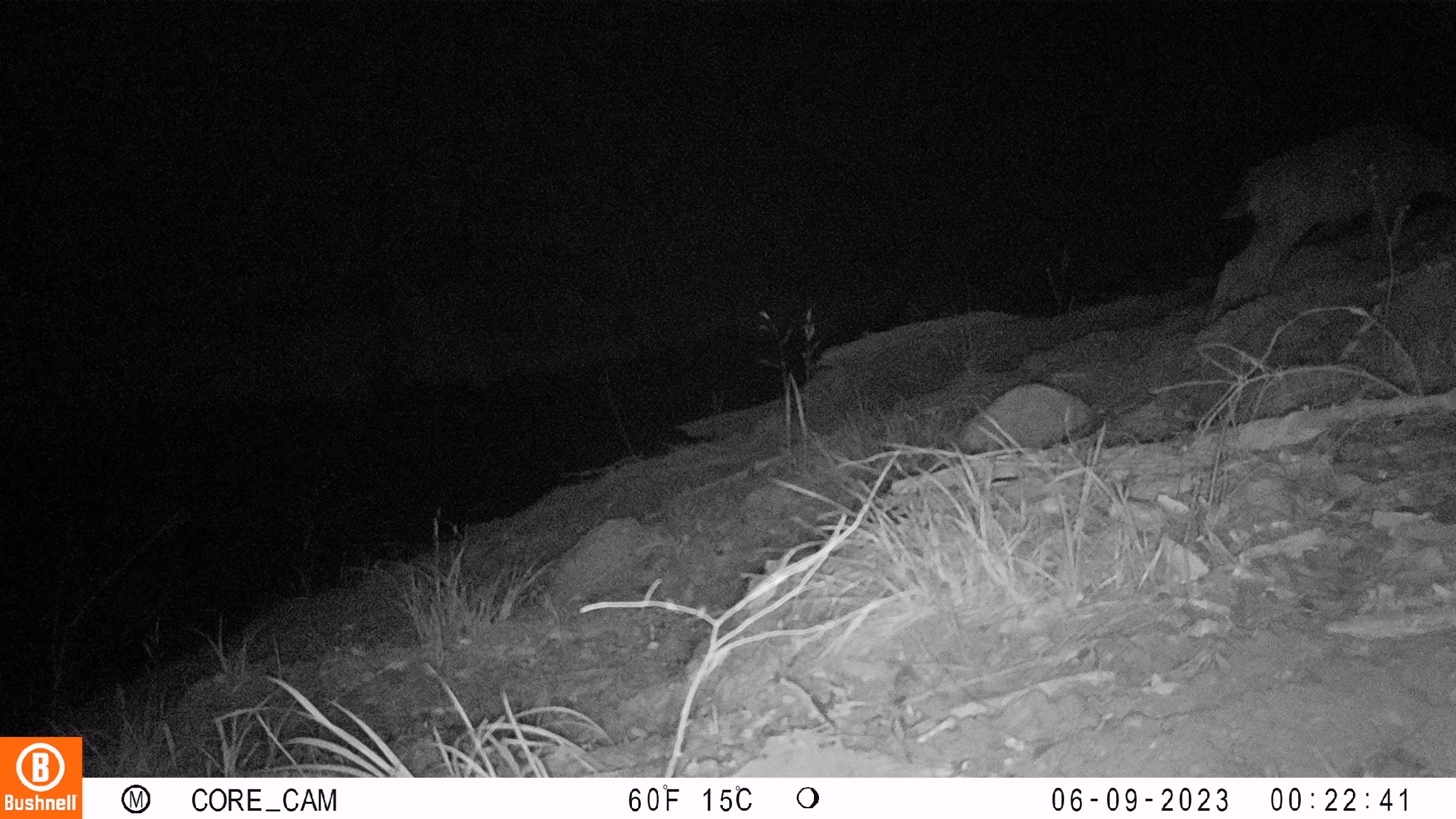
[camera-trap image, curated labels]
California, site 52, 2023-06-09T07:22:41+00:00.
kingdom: Animalia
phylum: Chordata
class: Mammalia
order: Artiodactyla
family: Cervidae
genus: Odocoileus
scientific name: Odocoileus hemionus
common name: mule deer